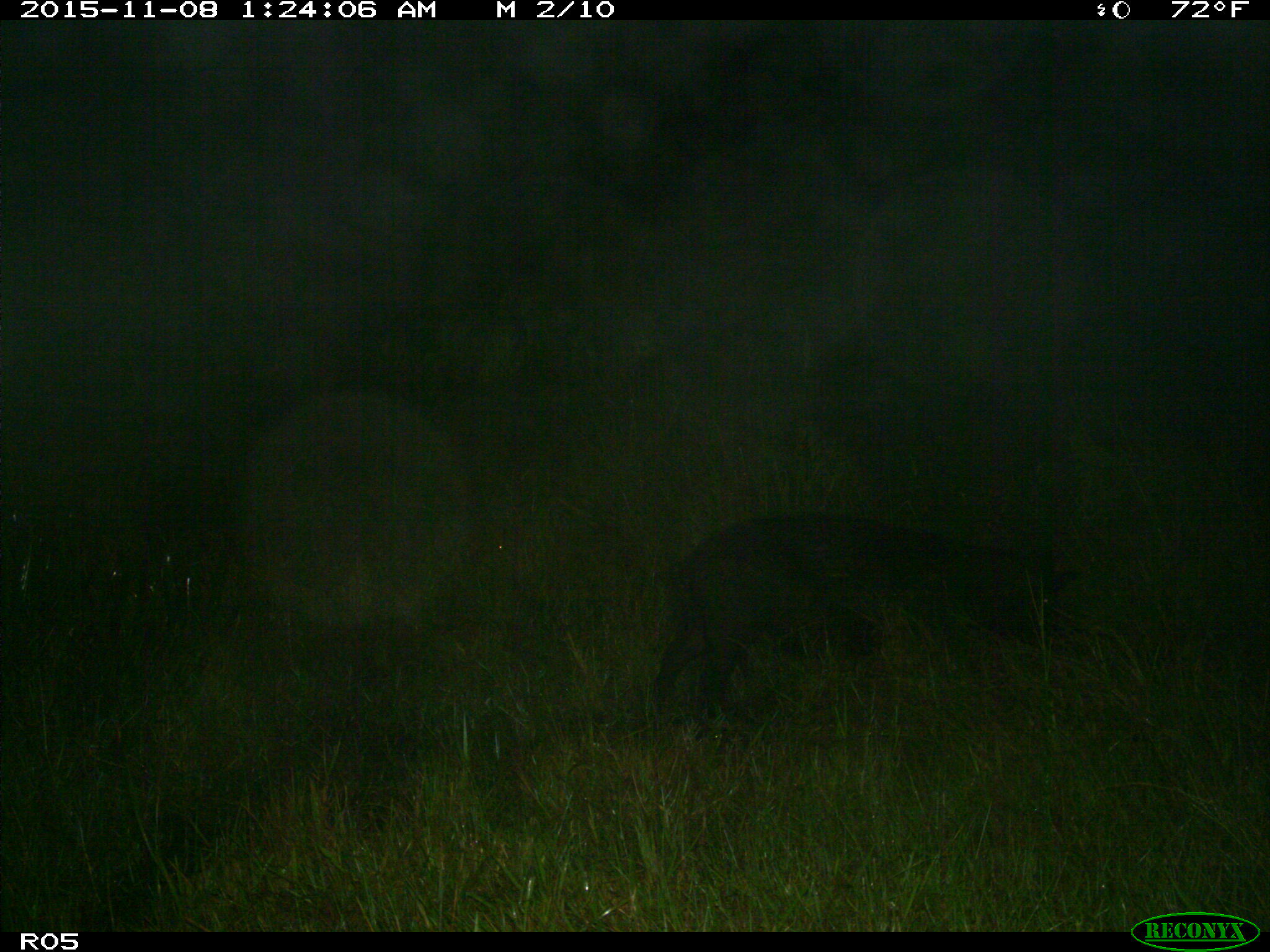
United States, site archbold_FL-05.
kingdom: Animalia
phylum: Chordata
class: Mammalia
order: Artiodactyla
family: Suidae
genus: Sus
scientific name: Sus scrofa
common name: wild boar